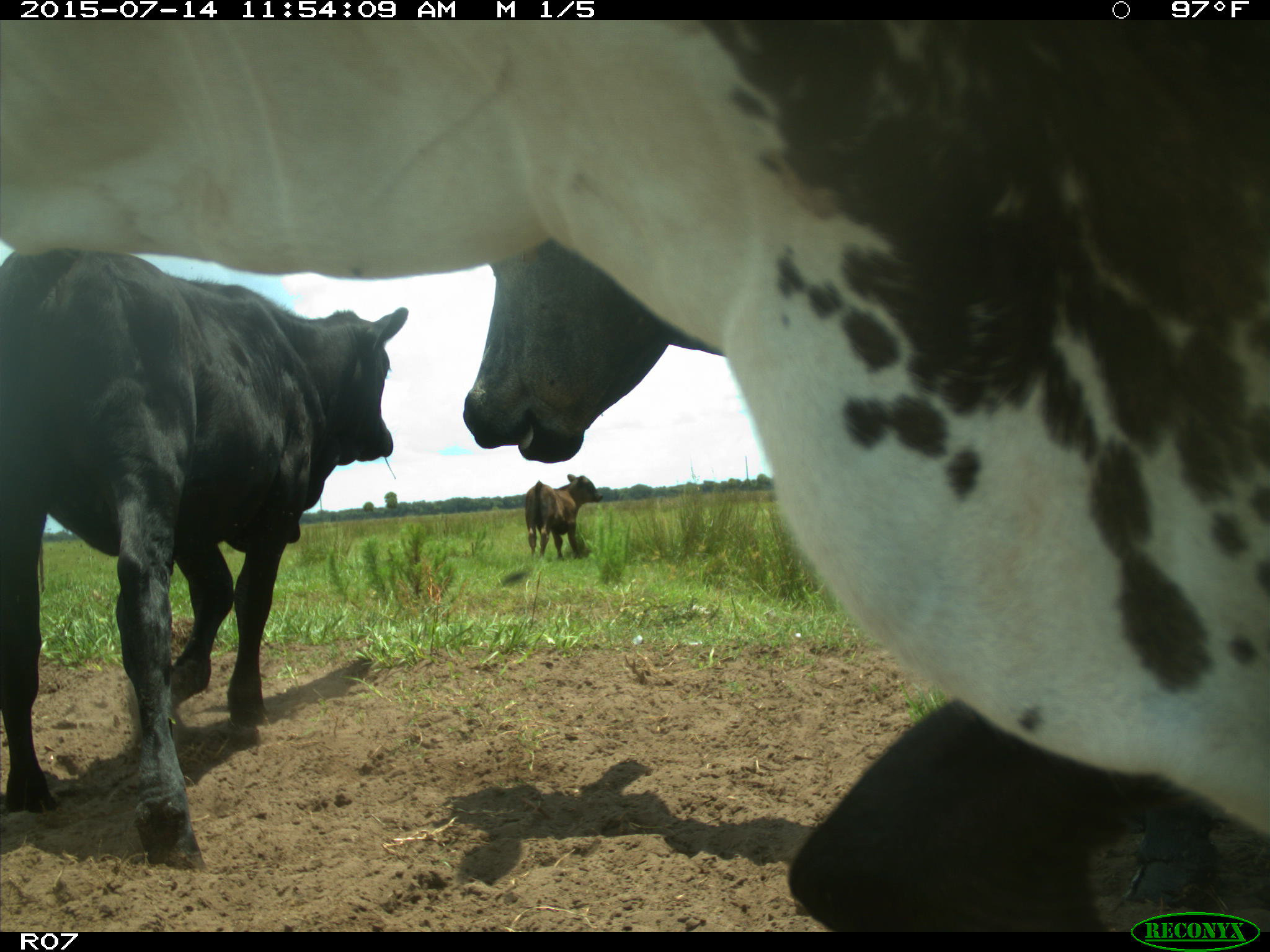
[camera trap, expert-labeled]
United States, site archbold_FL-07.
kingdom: Animalia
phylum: Chordata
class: Mammalia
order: Artiodactyla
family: Bovidae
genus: Bos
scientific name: Bos taurus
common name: domestic cow